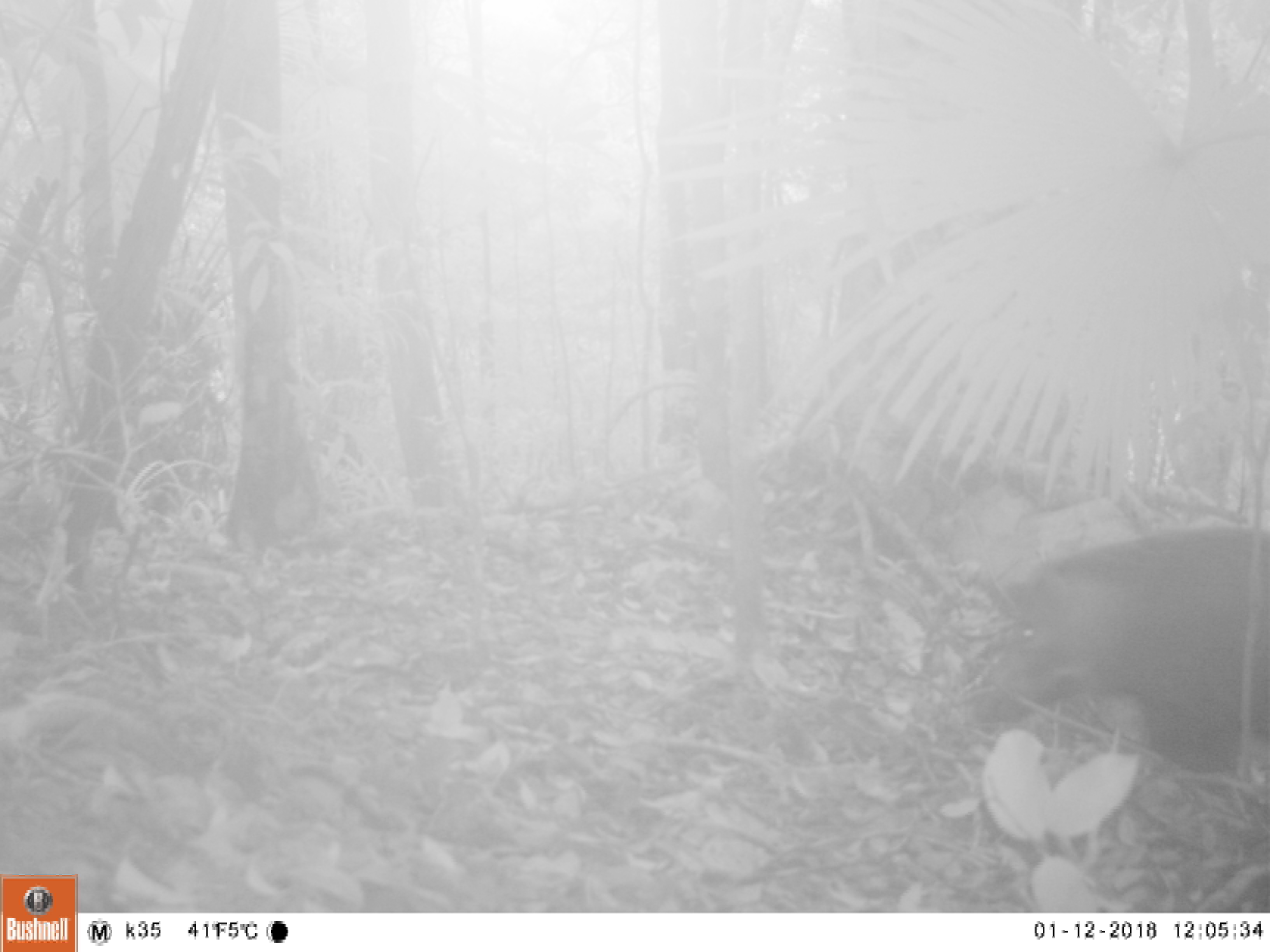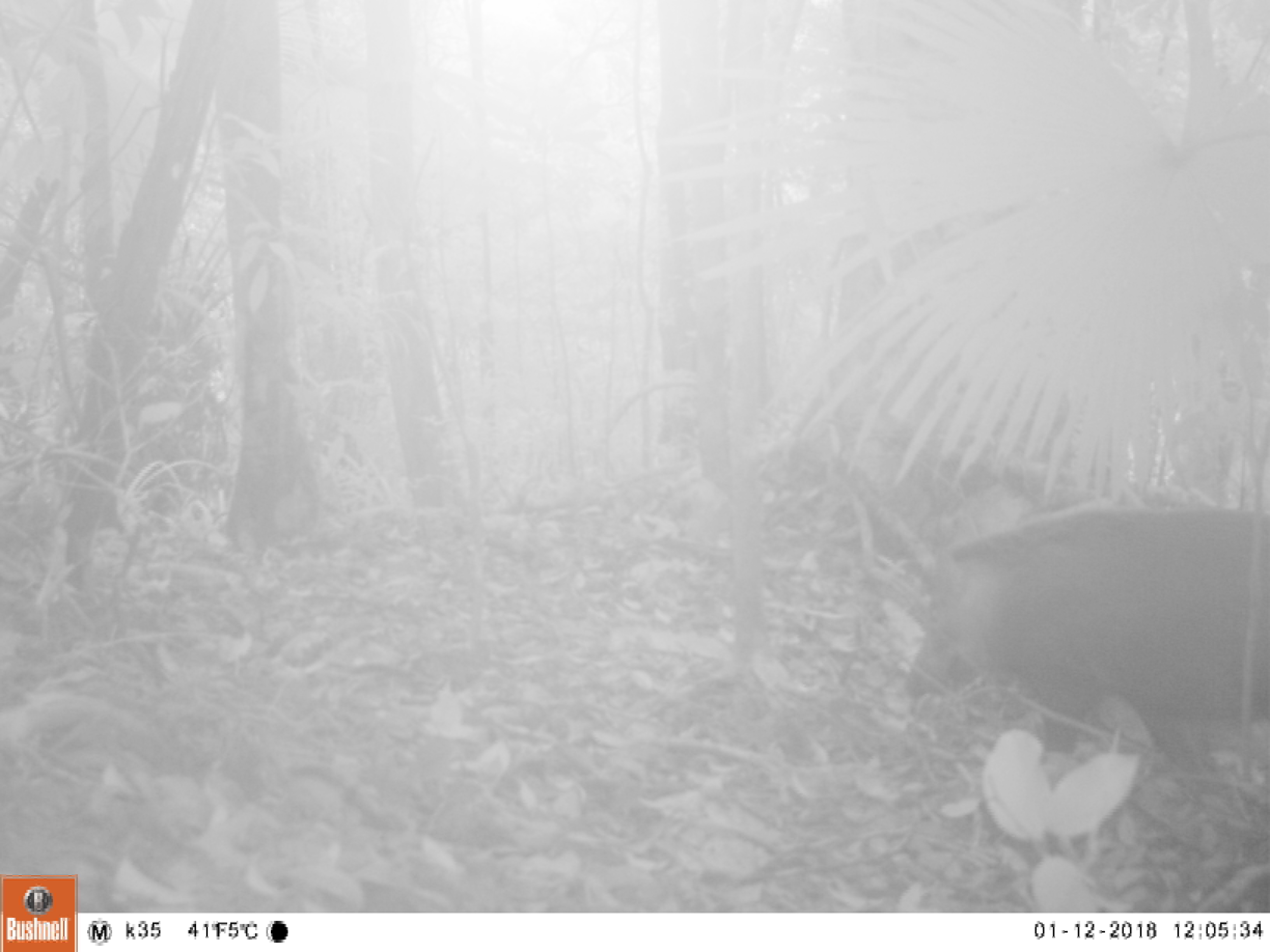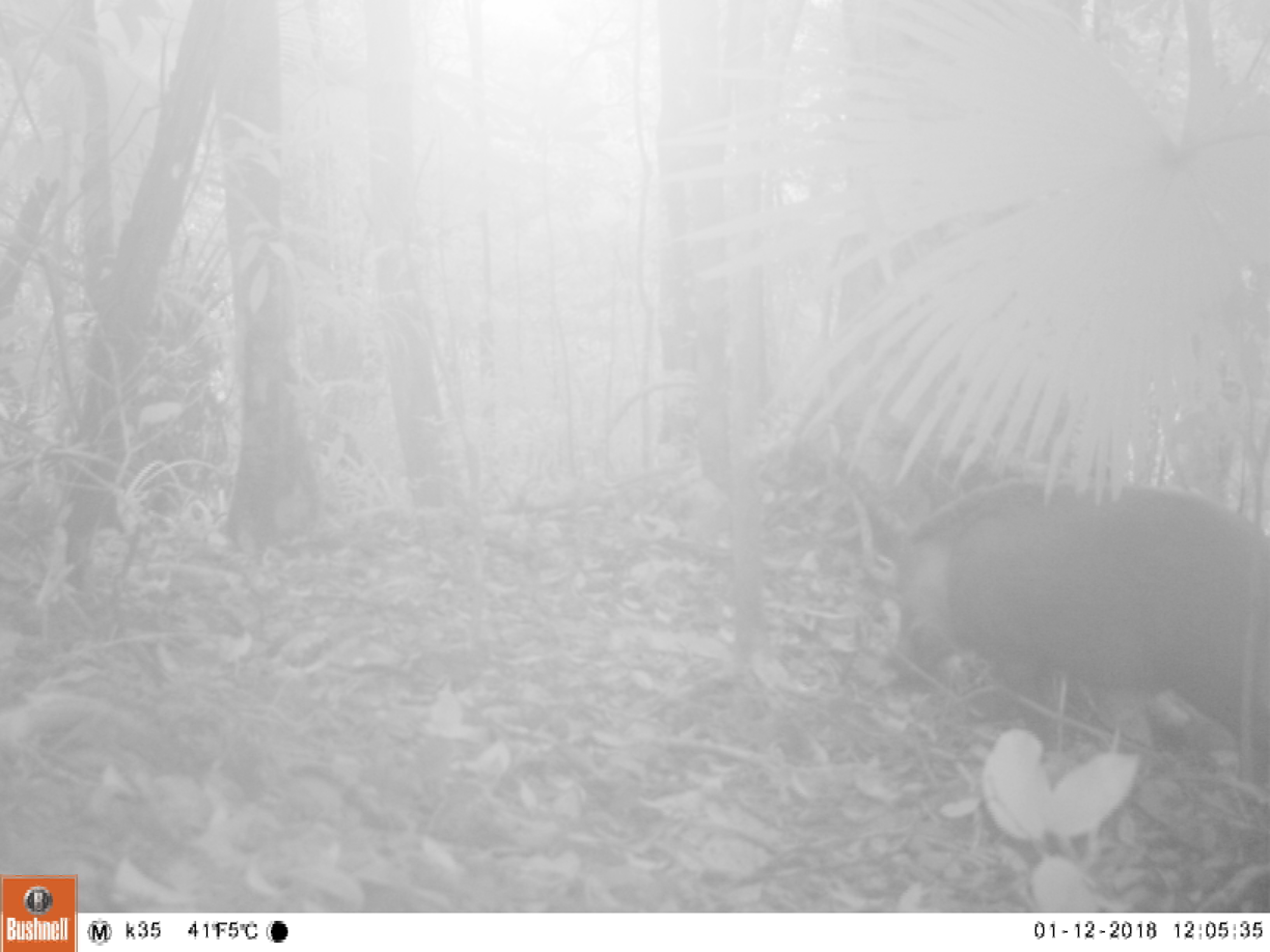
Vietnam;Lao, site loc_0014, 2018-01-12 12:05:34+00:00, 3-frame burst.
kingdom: Animalia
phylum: Chordata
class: Mammalia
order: Artiodactyla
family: Suidae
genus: Sus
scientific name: Sus scrofa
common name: eurasian wild pig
Eurasian wild pig (Sus scrofa). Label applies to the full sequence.